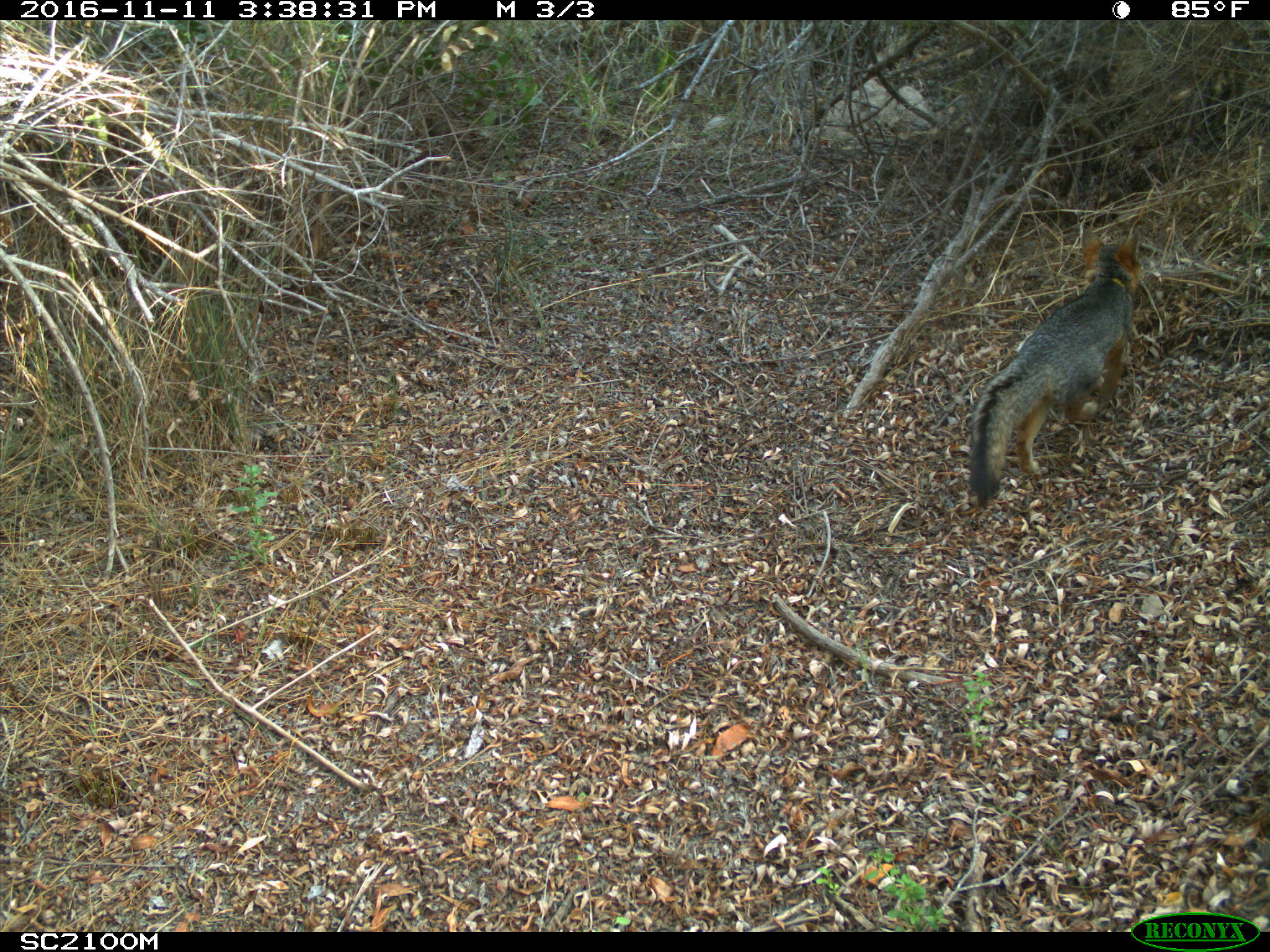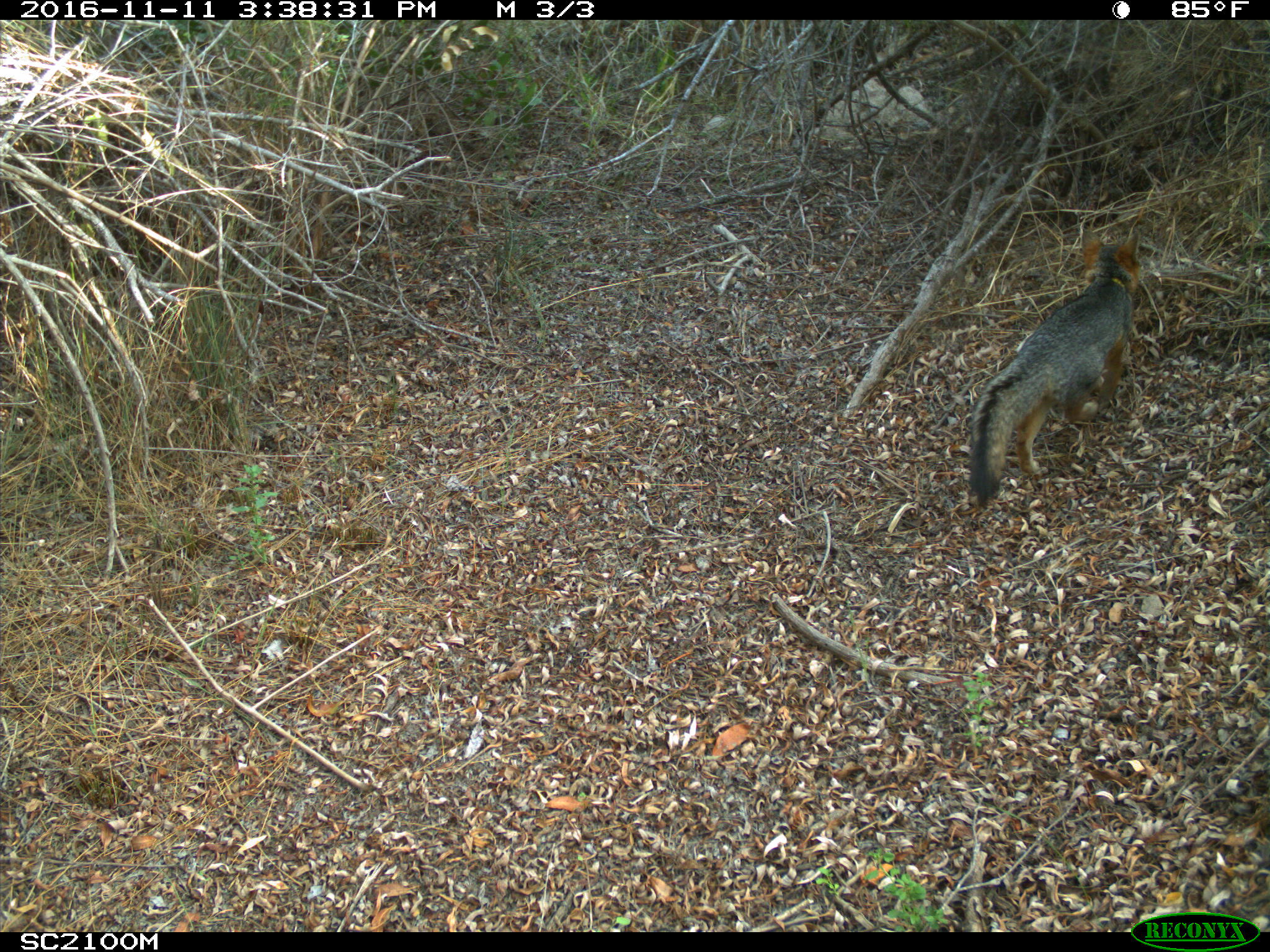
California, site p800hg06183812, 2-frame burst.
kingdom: Animalia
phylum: Chordata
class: Mammalia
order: Carnivora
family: Canidae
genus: Urocyon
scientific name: Urocyon littoralis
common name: island fox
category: fox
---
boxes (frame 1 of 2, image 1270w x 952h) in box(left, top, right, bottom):
fox: box(967, 229, 1140, 506)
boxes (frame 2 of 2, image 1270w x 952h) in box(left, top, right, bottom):
fox: box(971, 227, 1140, 505)